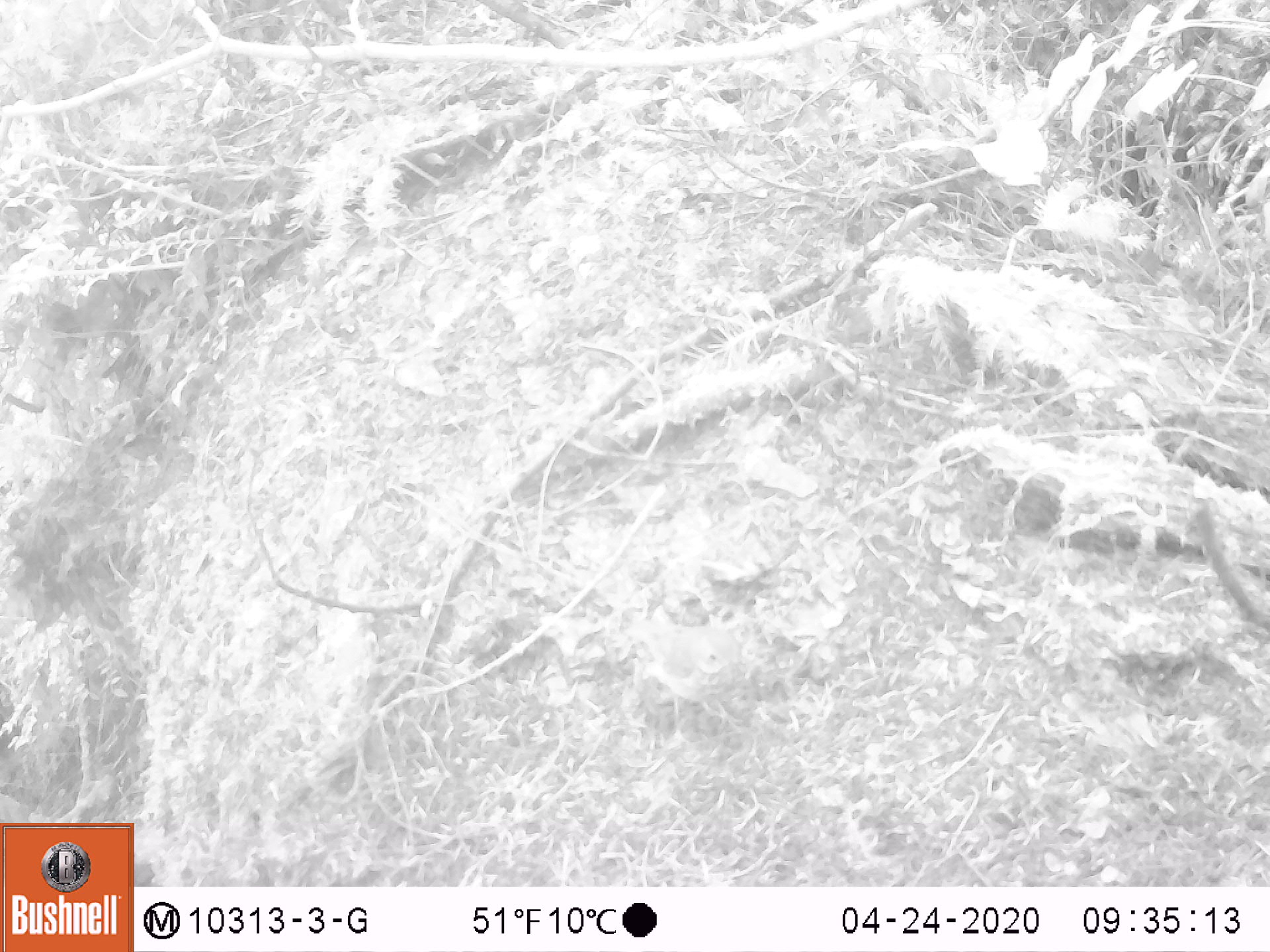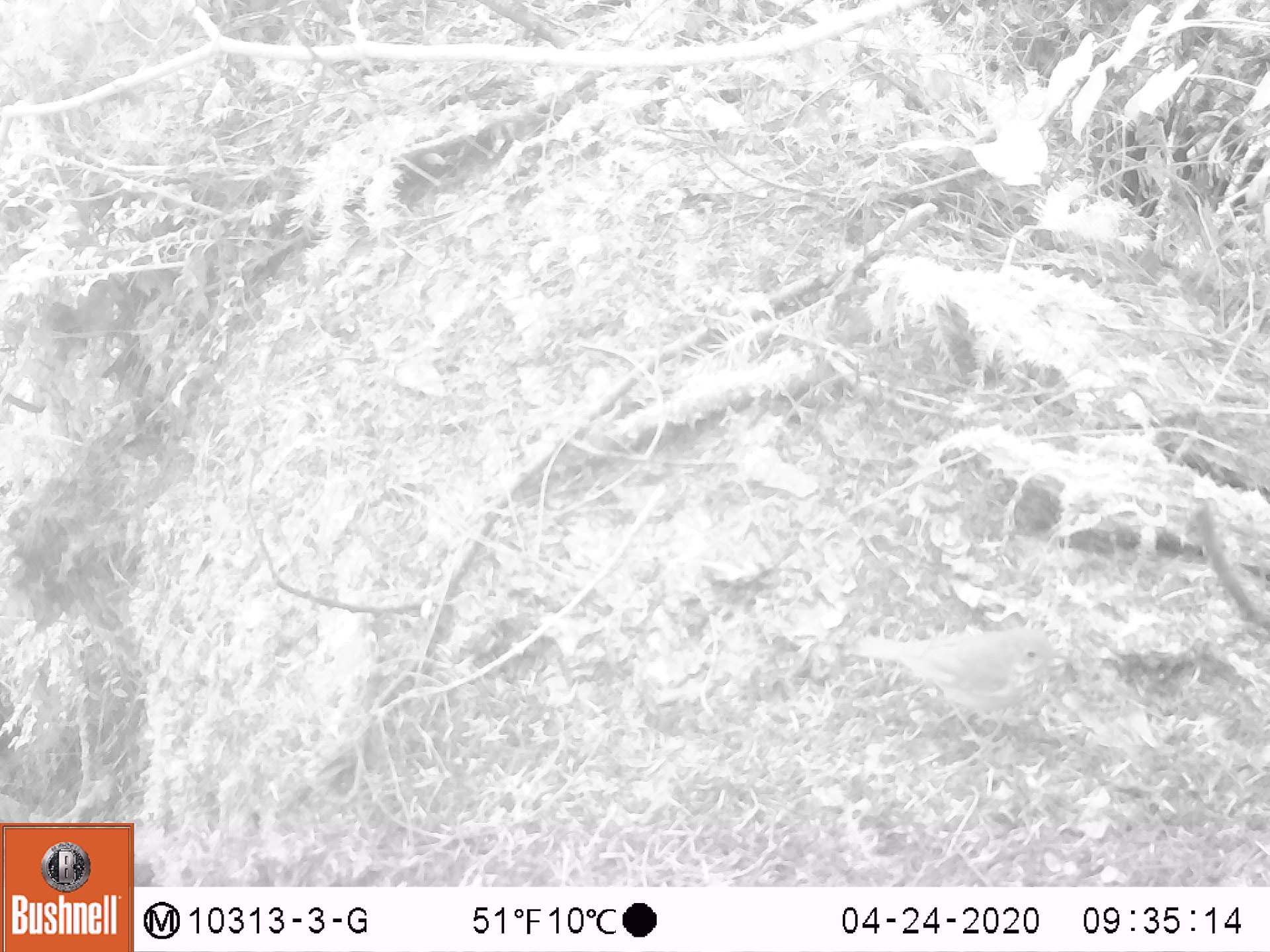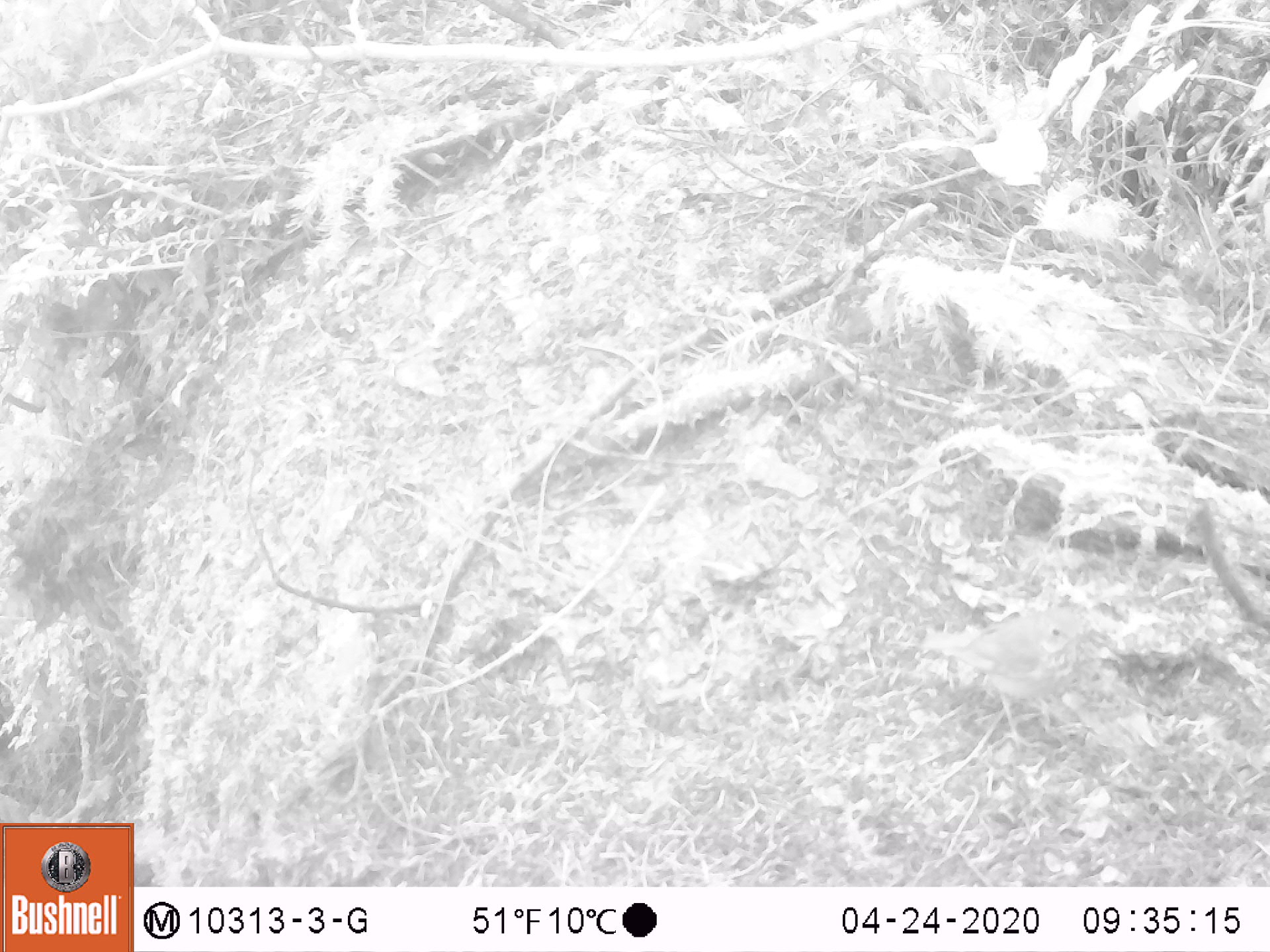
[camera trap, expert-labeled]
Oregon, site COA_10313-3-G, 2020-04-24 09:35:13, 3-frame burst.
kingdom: Animalia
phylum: Chordata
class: Aves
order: Passeriformes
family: Turdidae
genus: Catharus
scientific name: Catharus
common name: brown thrushes and nightingale-thrushes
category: catharus species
Catharus species (brown thrushes and nightingale-thrushes) (Catharus).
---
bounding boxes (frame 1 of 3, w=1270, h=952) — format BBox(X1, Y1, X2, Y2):
catharus species: BBox(610, 597, 758, 758)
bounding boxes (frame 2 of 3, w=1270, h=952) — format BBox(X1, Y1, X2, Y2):
catharus species: BBox(836, 619, 1091, 766)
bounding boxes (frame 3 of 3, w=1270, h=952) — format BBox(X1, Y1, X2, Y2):
catharus species: BBox(913, 602, 1117, 765)